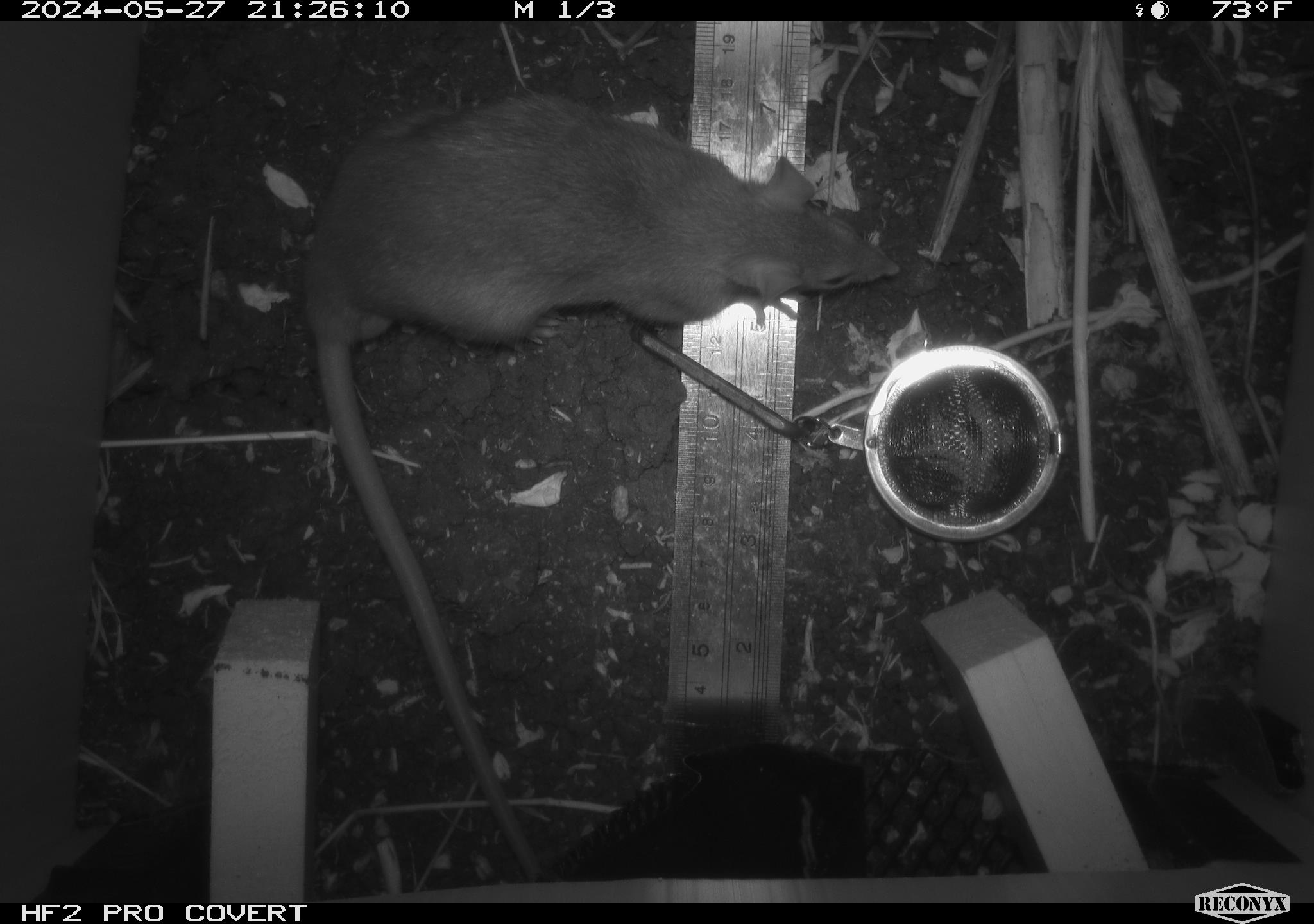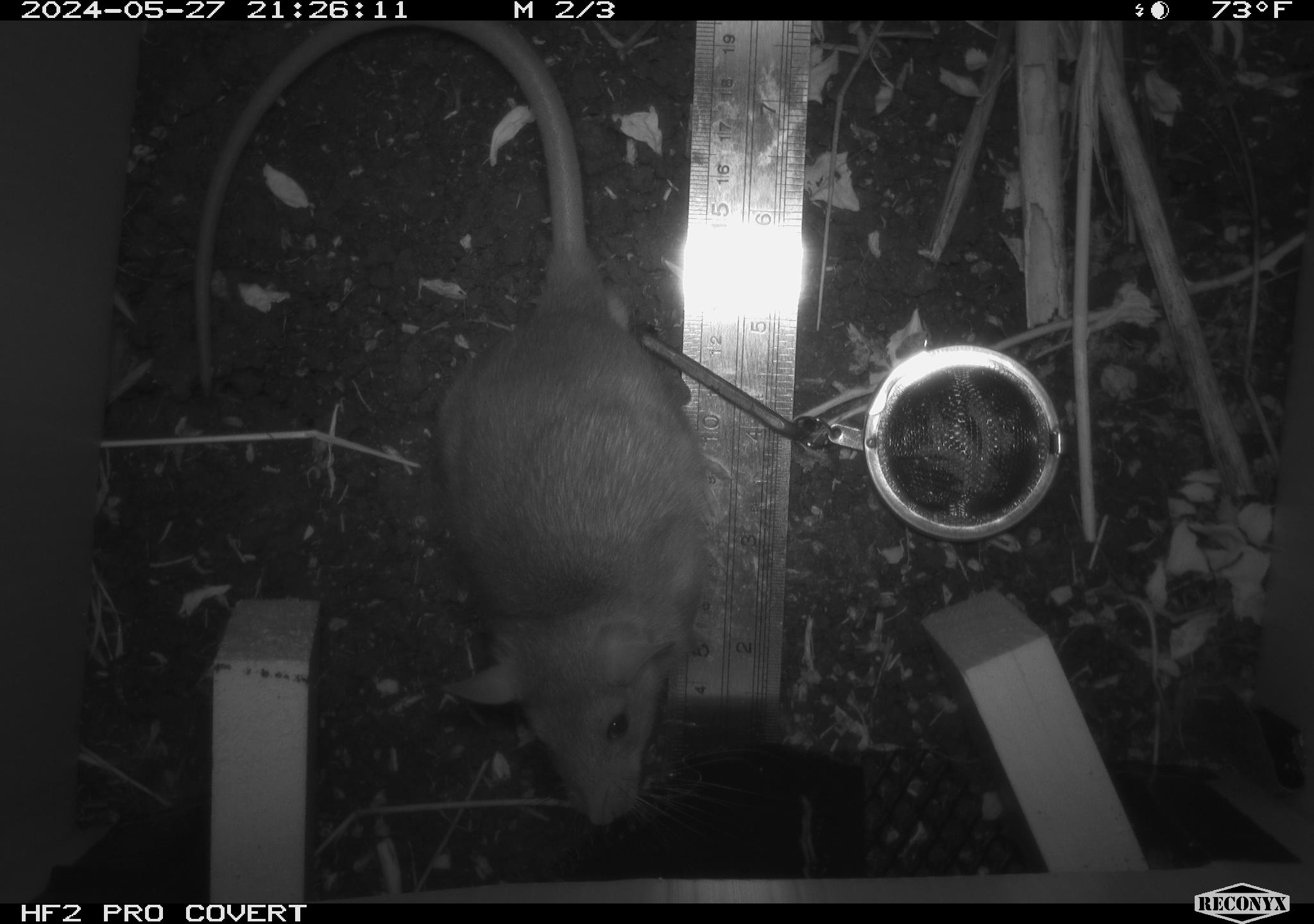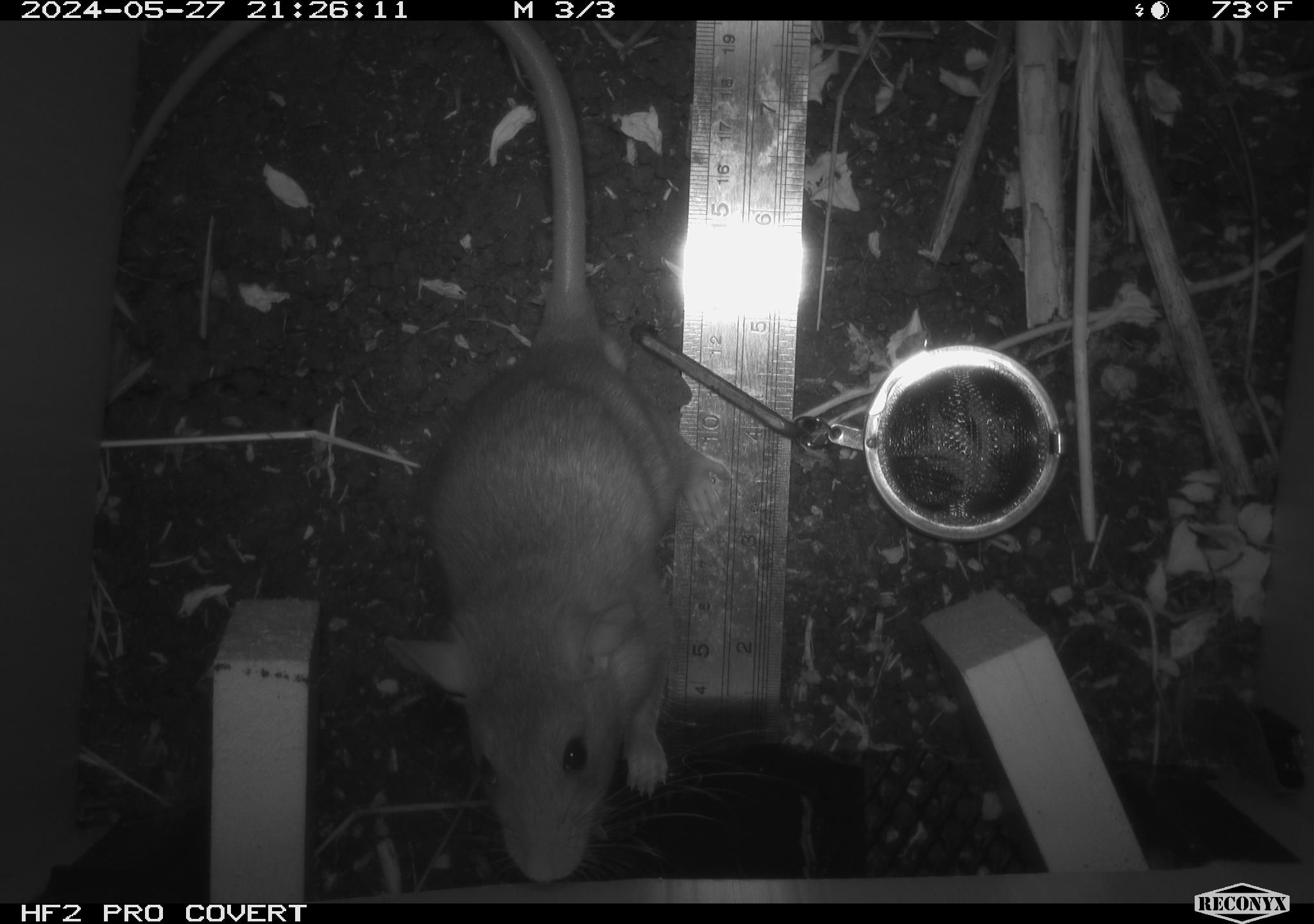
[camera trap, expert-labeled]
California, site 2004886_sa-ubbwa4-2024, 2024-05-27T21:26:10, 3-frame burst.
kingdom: Animalia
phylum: Chordata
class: Mammalia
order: Rodentia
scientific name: Rodentia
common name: woodrat or rat or mouse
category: woodrat or rat or mouse species